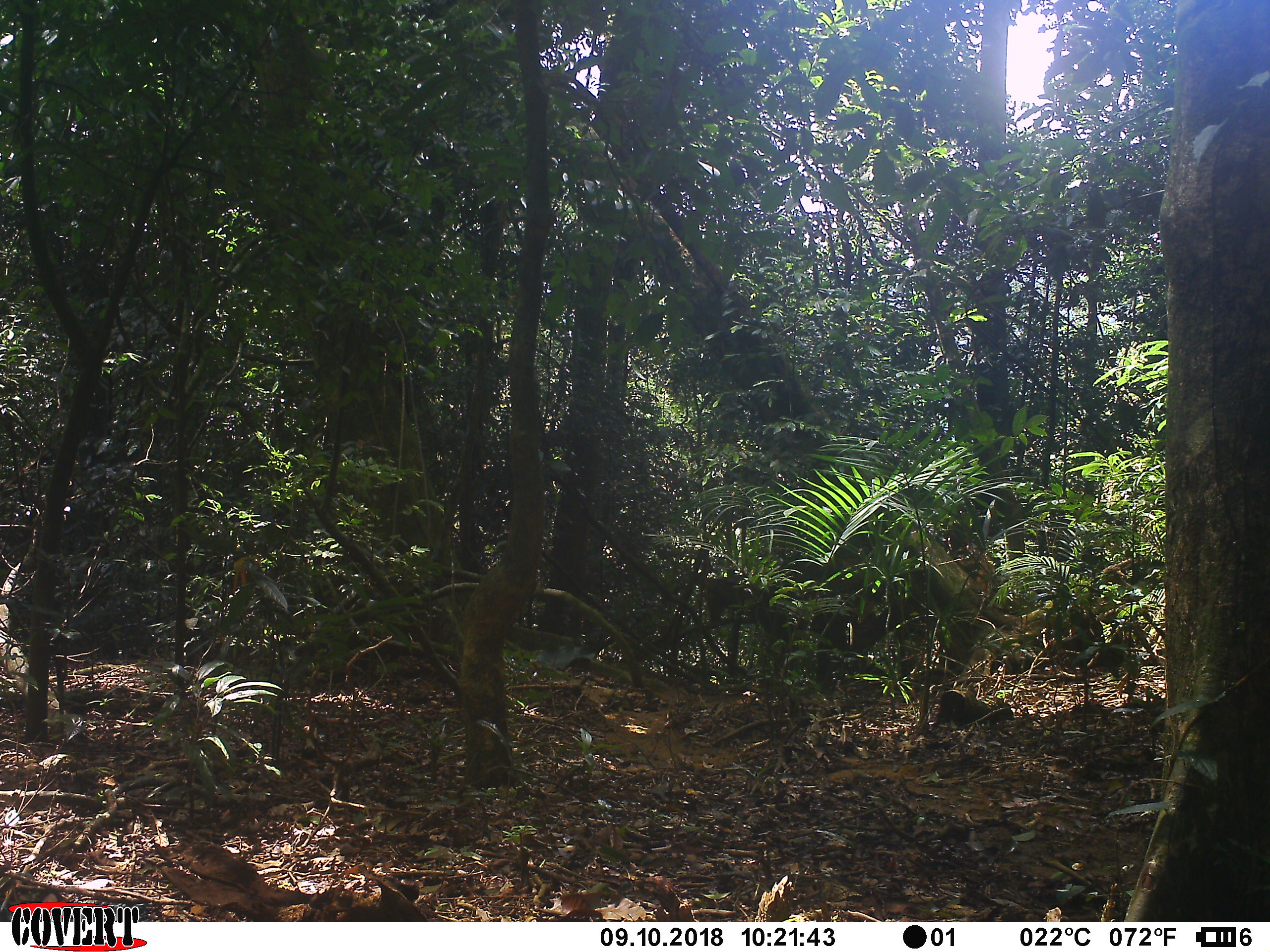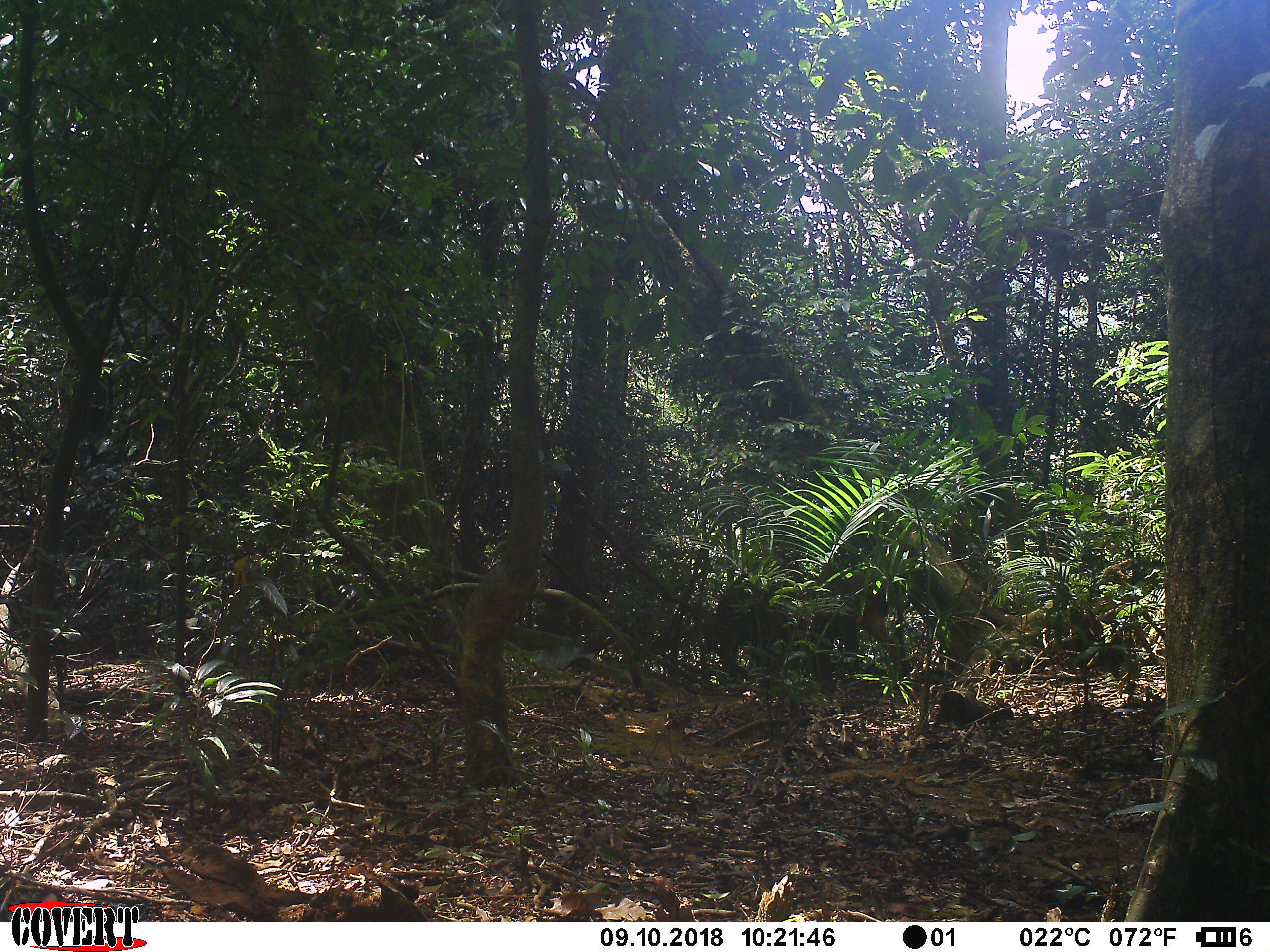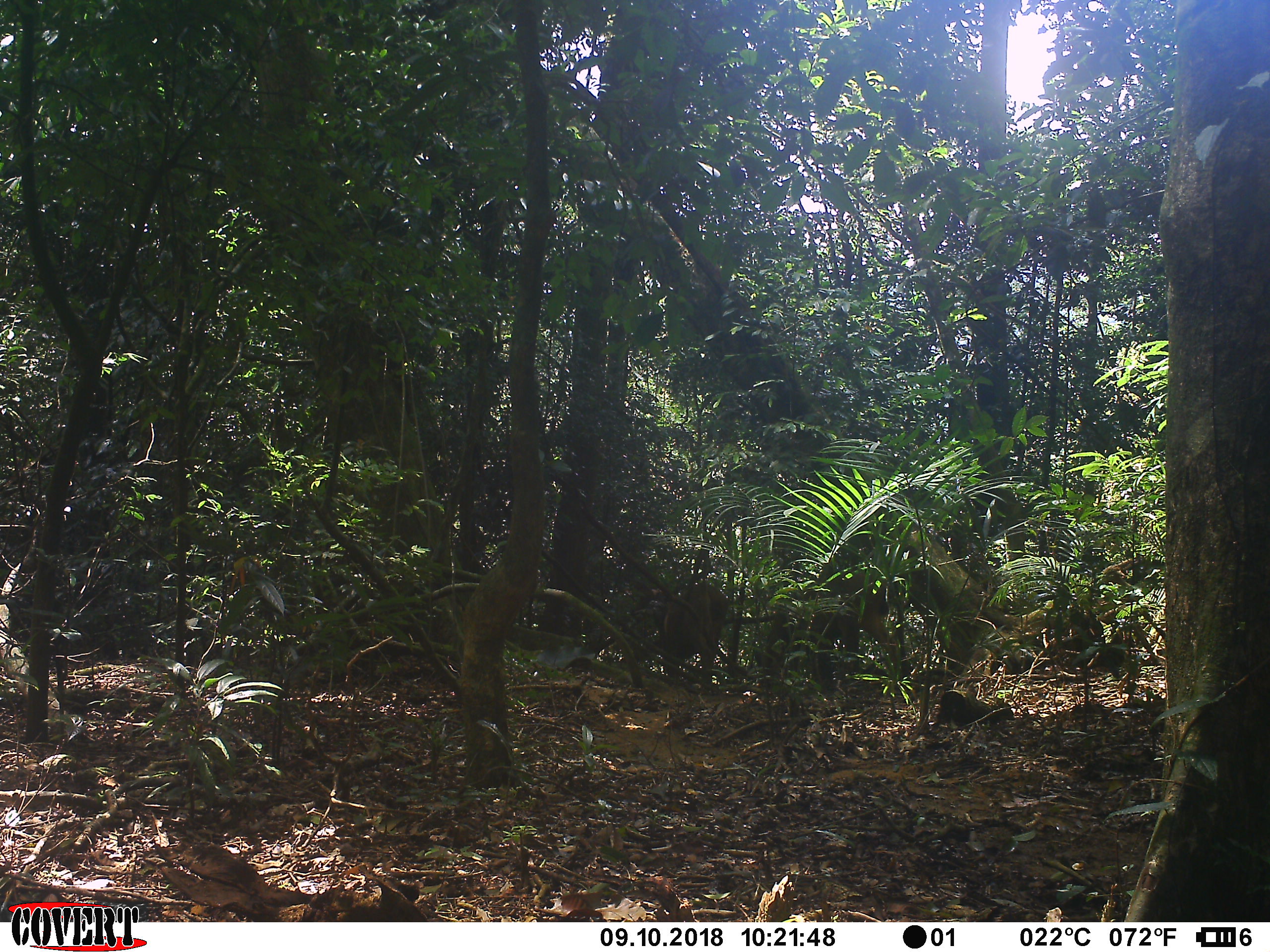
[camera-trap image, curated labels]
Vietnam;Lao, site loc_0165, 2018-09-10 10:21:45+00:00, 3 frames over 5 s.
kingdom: Animalia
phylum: Chordata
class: Mammalia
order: Artiodactyla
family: Cervidae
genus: Muntiacus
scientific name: Muntiacus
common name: muntjacs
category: unidentified muntjac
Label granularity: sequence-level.